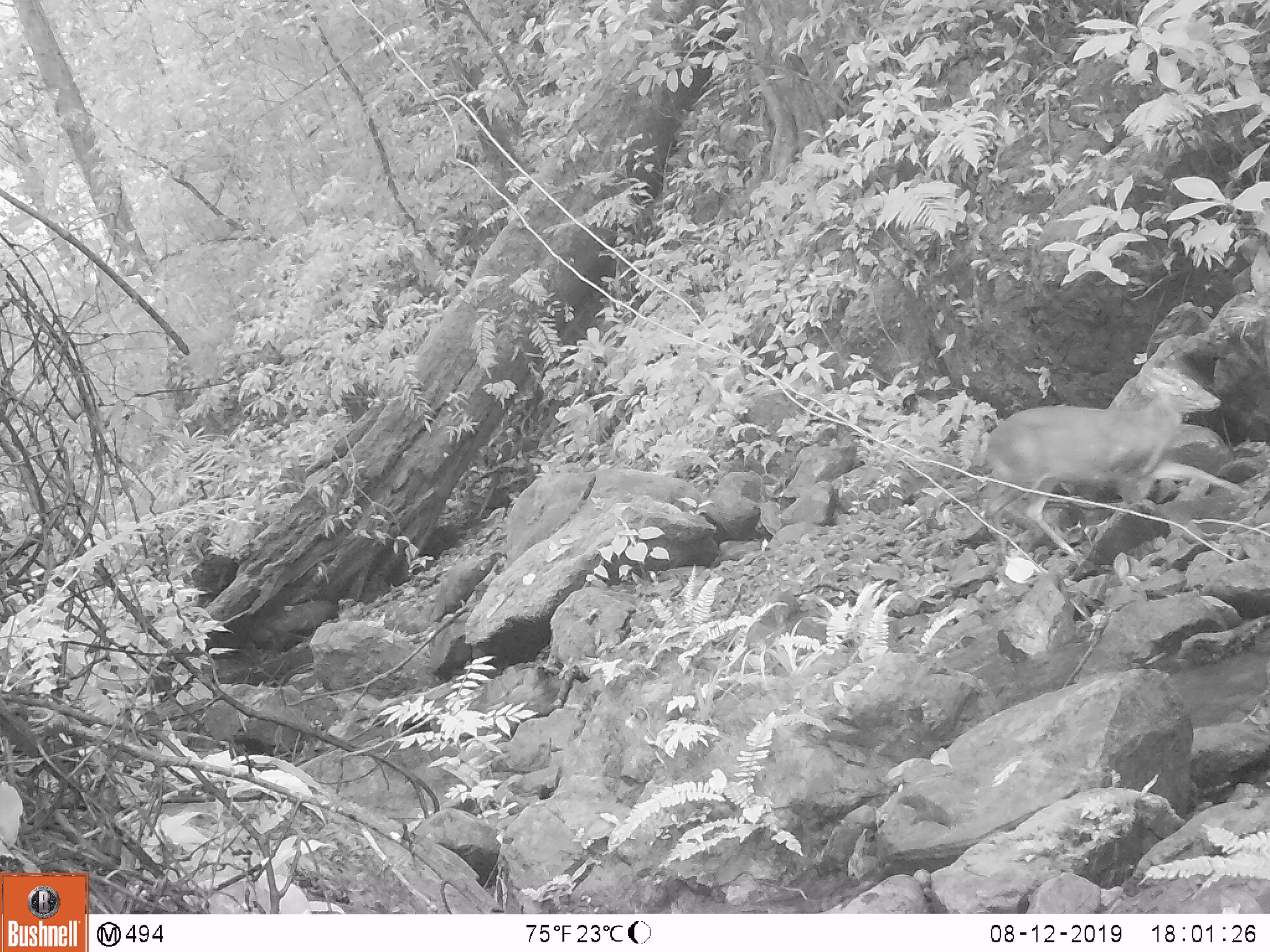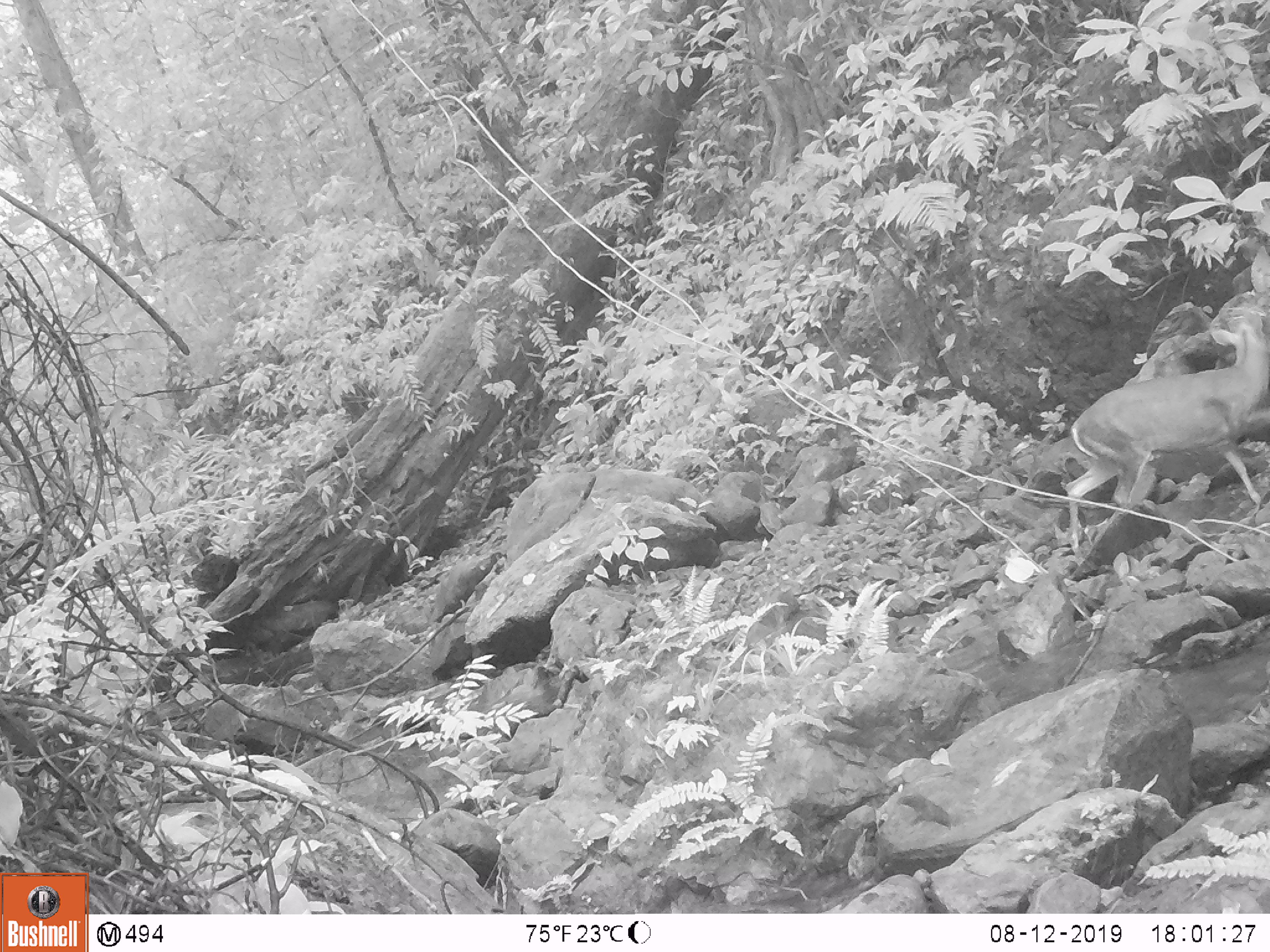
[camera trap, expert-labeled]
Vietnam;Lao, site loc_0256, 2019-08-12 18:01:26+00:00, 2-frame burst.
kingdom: Animalia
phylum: Chordata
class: Mammalia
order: Artiodactyla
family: Cervidae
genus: Muntiacus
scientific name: Muntiacus rooseveltorum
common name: roosevelt's muntjac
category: roosevelts muntjac group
Roosevelts muntjac group (roosevelt's muntjac) (Muntiacus rooseveltorum). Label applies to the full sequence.